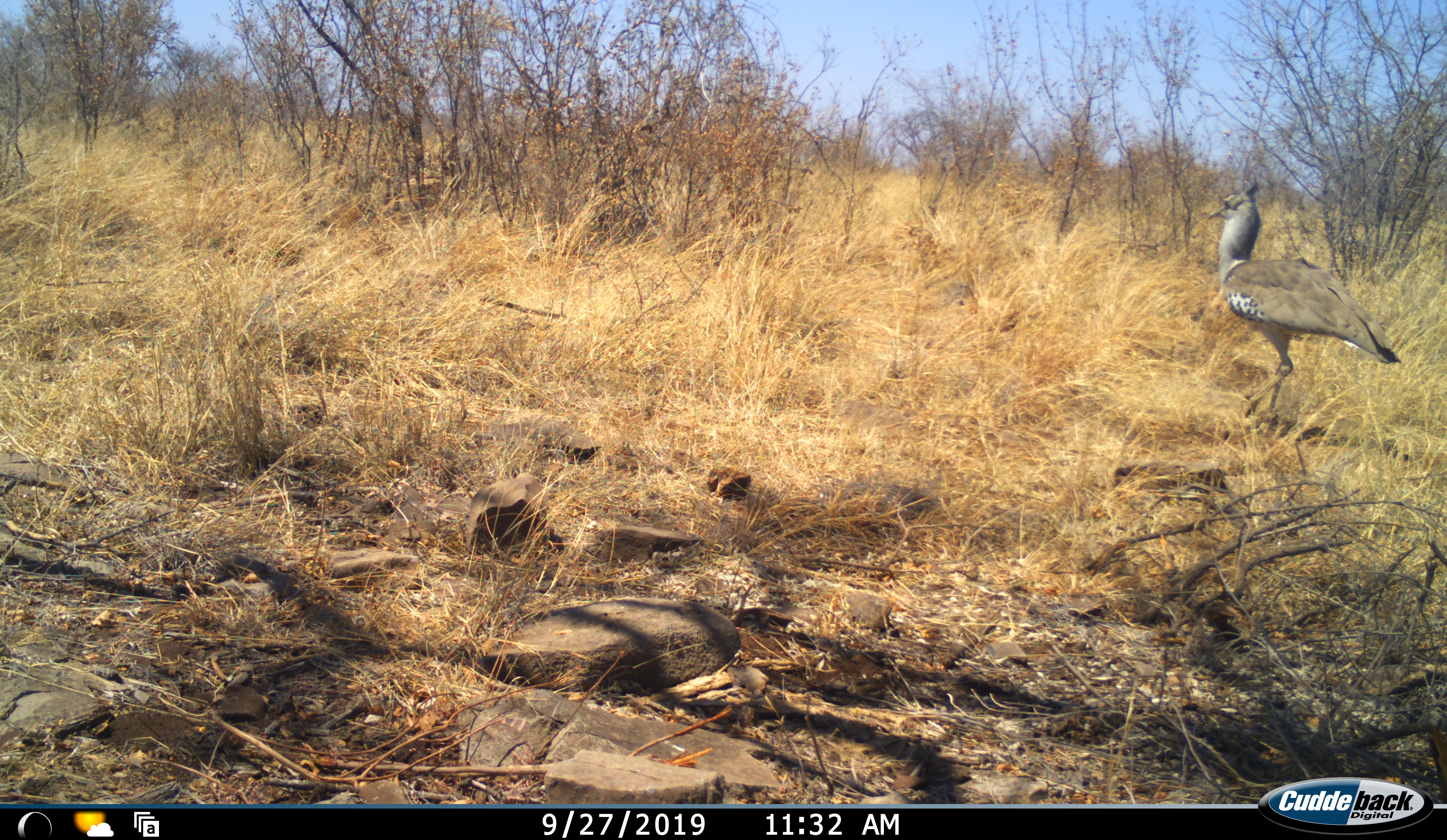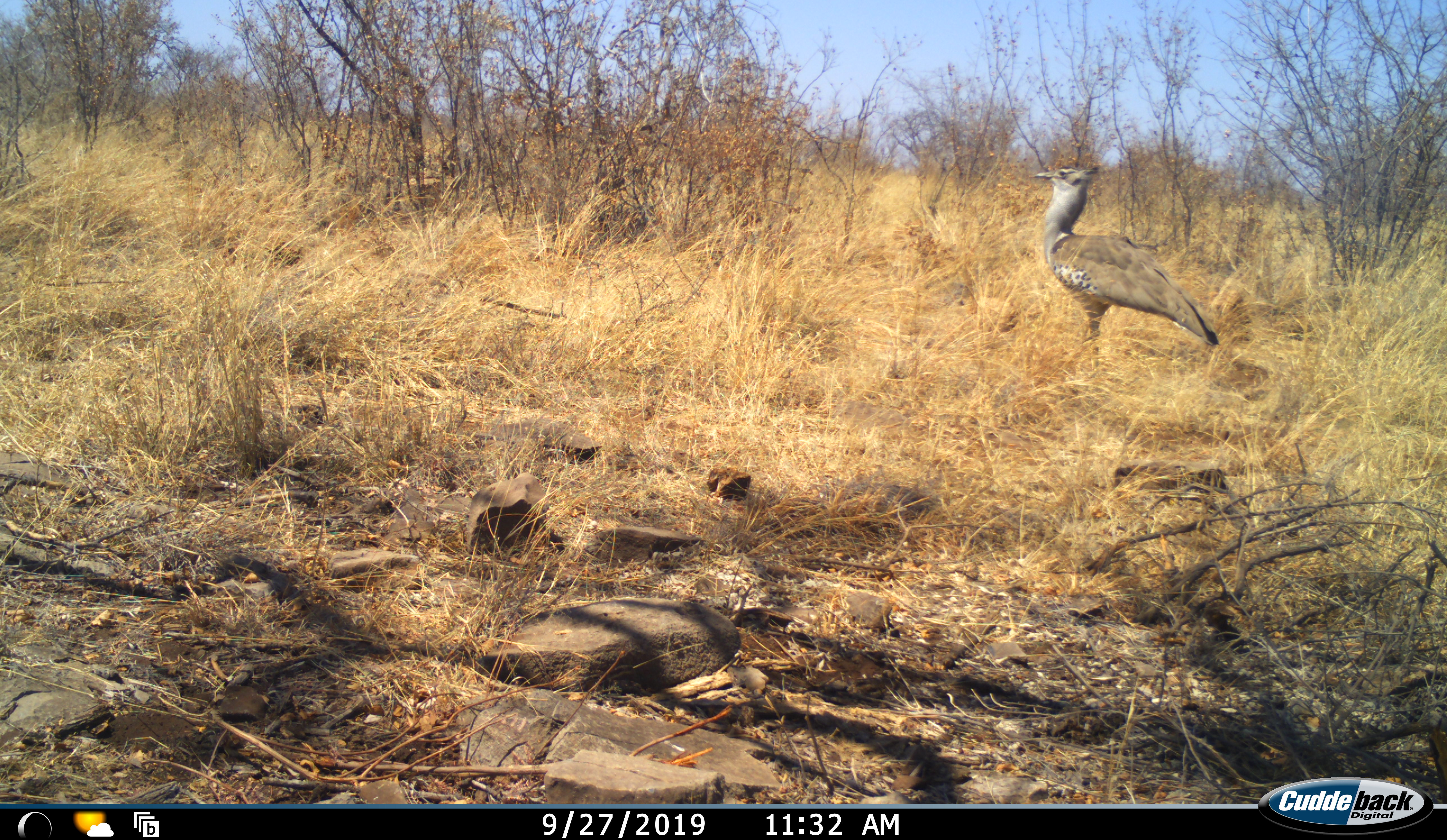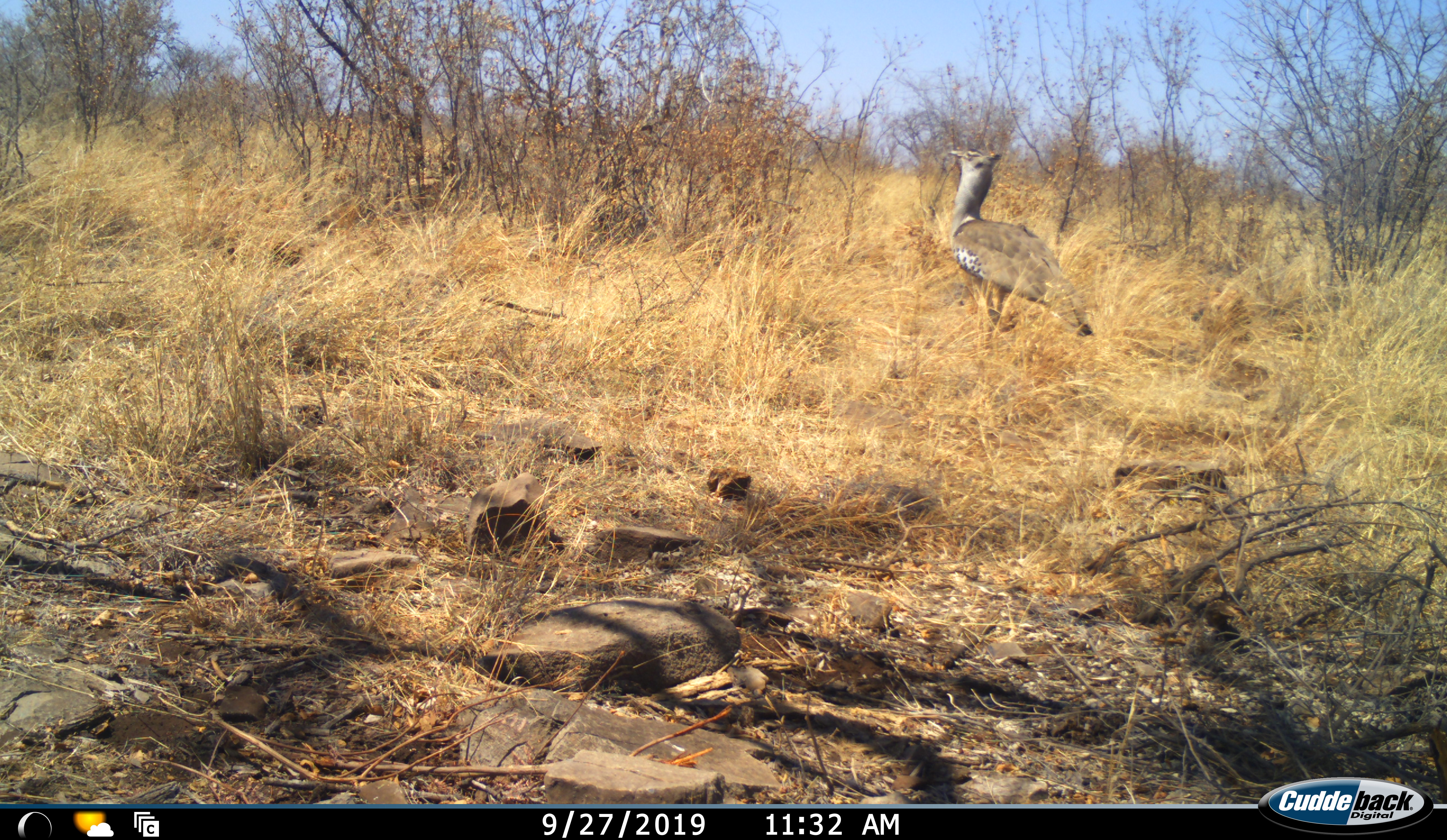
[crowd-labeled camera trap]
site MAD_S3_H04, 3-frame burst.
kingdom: Animalia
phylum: Chordata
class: Aves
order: Otidiformes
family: Otididae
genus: Ardeotis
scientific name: Ardeotis kori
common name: kori bustard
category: bustardkori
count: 1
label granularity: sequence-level